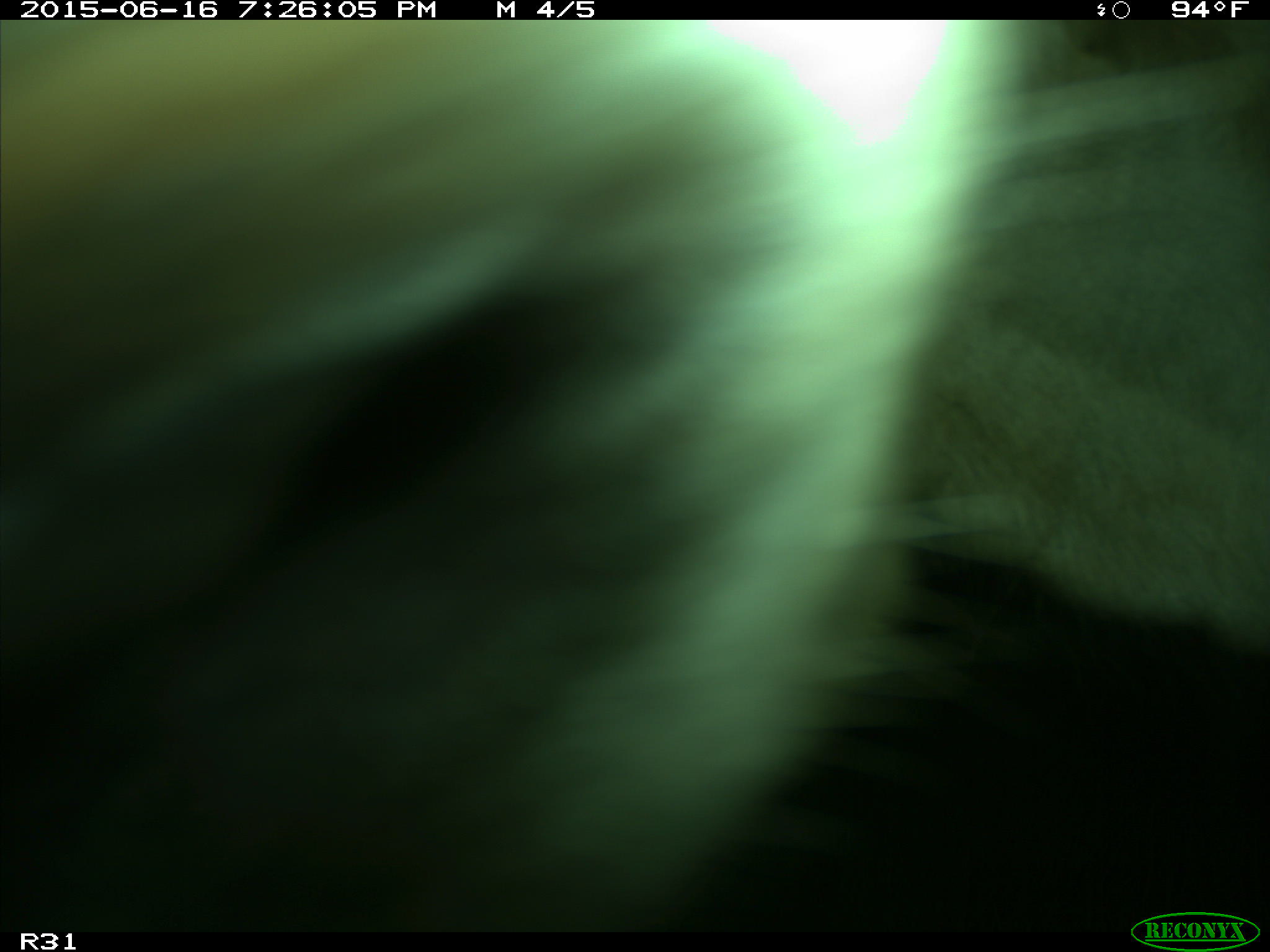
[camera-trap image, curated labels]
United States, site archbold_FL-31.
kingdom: Animalia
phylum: Chordata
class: Mammalia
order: Artiodactyla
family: Bovidae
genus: Bos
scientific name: Bos taurus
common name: domestic cow